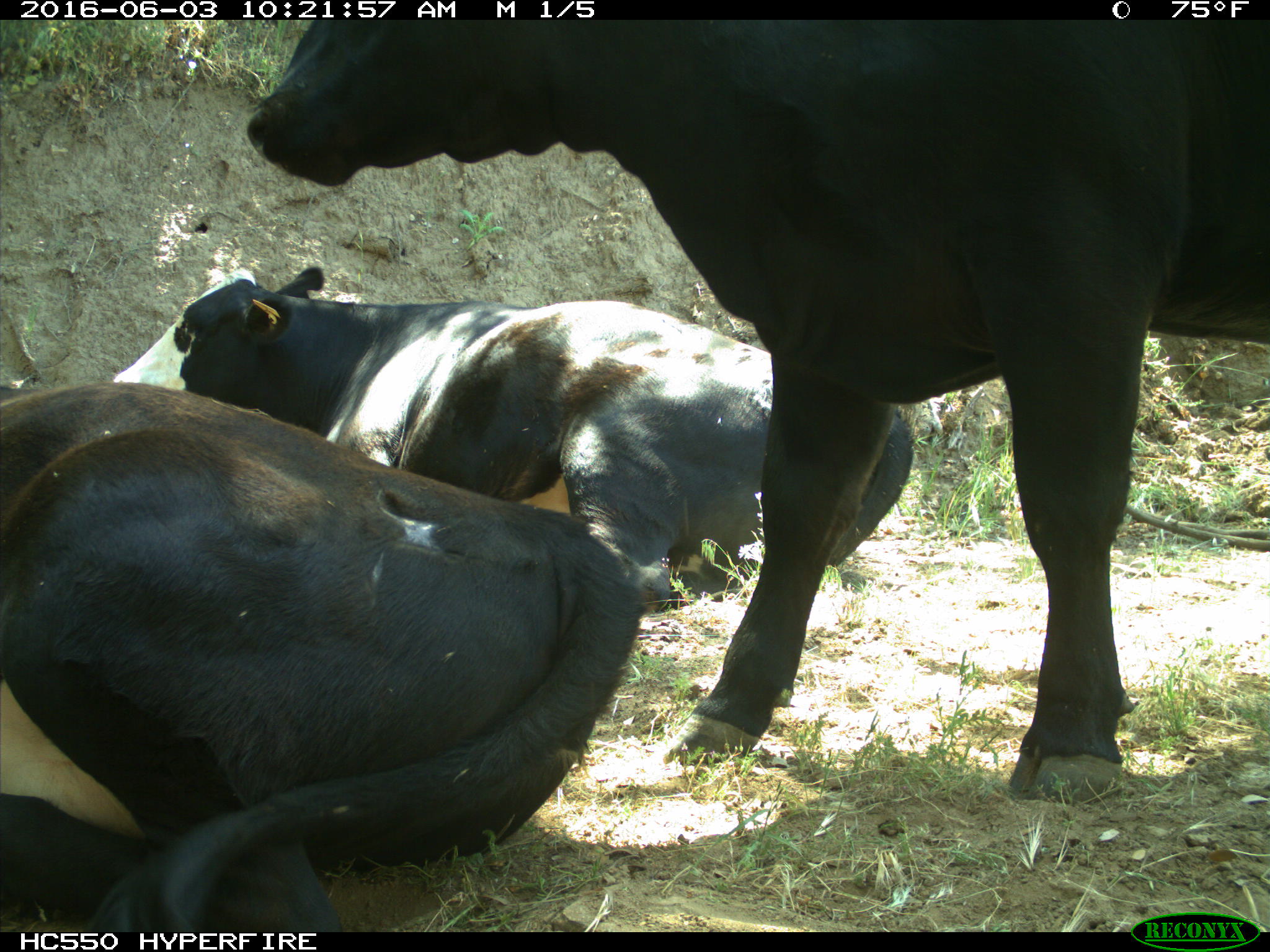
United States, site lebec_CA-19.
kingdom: Animalia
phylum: Chordata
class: Mammalia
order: Artiodactyla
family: Bovidae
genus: Bos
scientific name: Bos taurus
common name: domestic cow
Bos taurus (domestic cow).